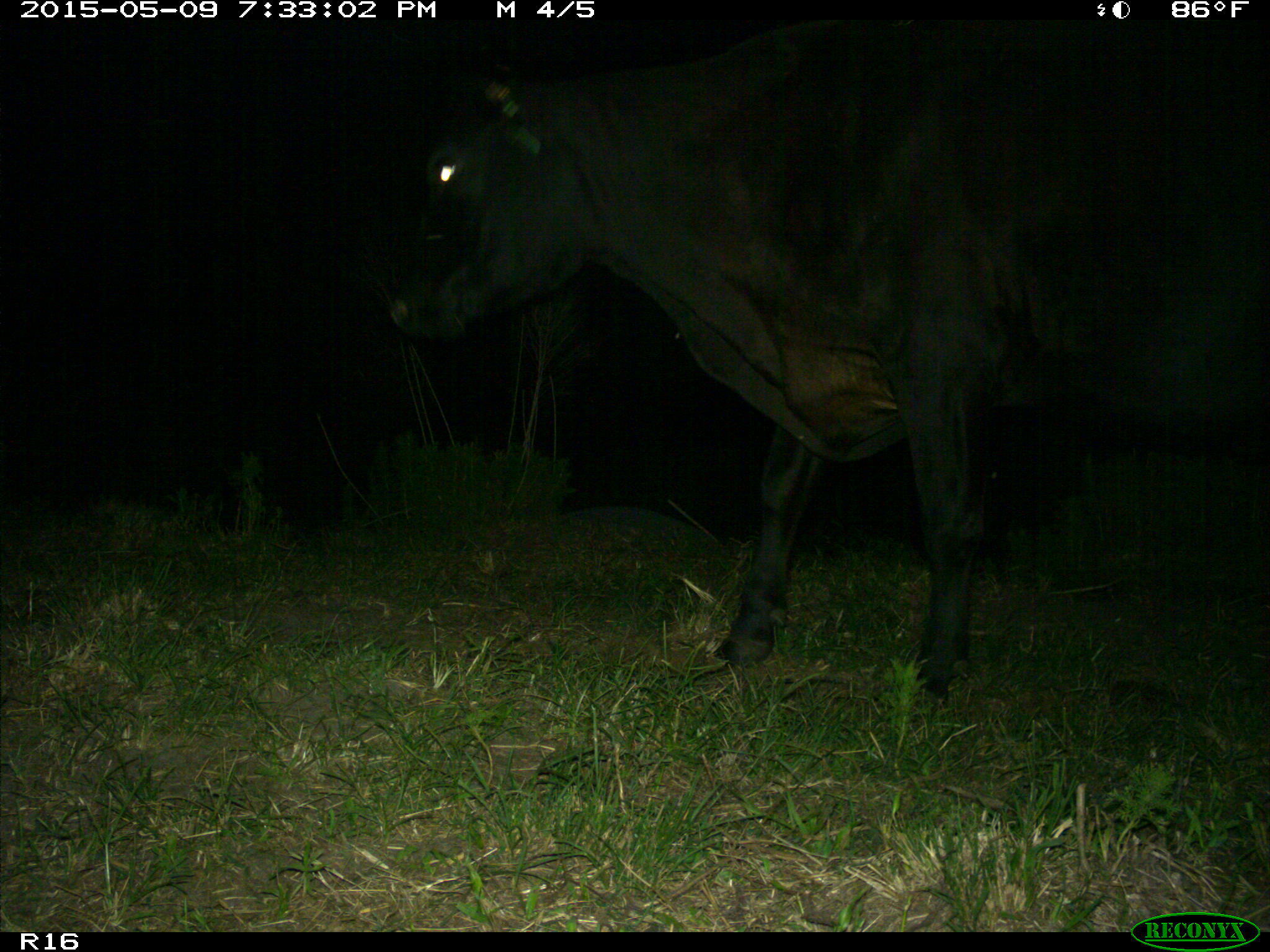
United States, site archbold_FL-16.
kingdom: Animalia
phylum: Chordata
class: Mammalia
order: Artiodactyla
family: Bovidae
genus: Bos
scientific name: Bos taurus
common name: domestic cow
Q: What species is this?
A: Bos taurus (domestic cow).